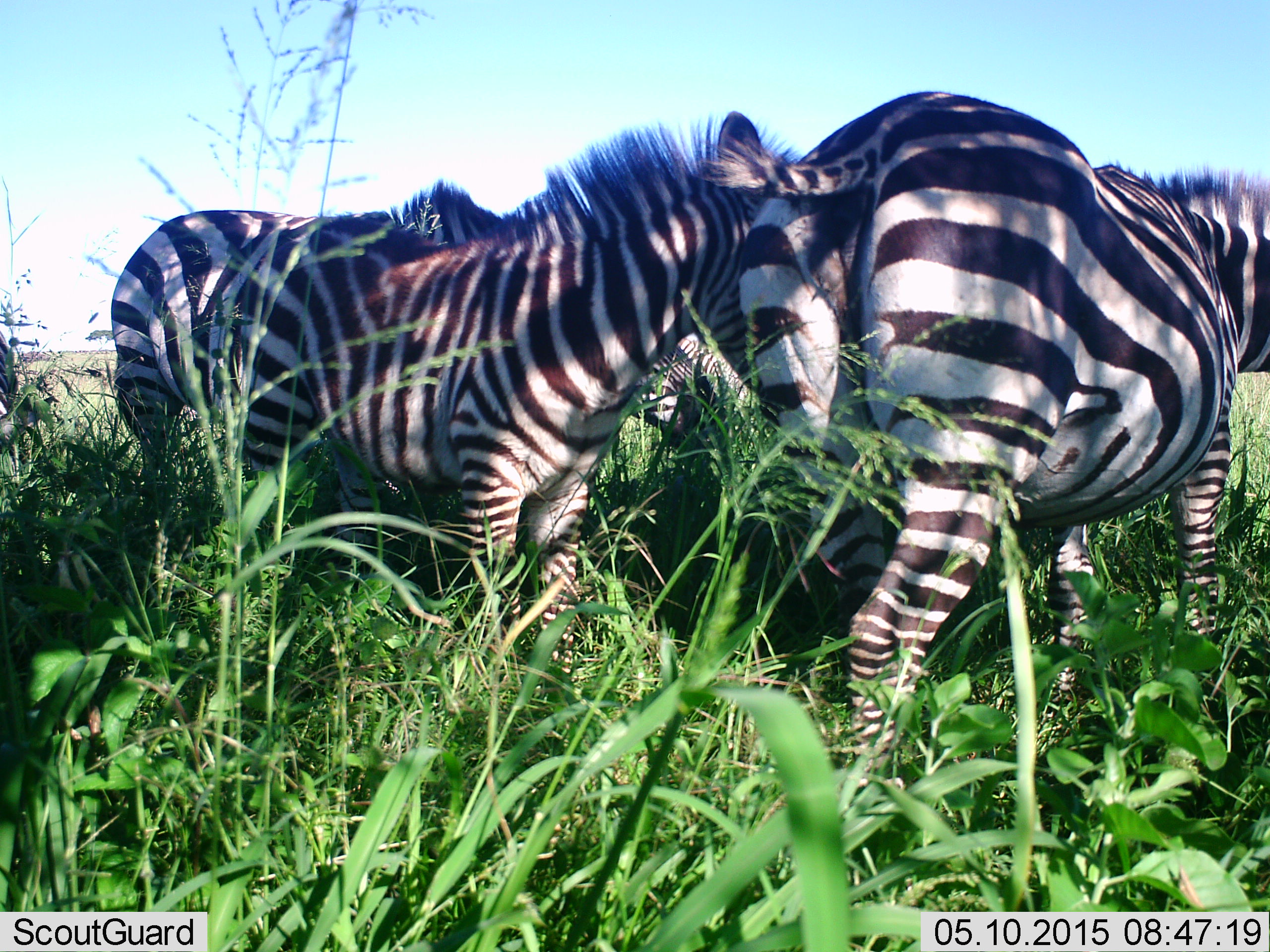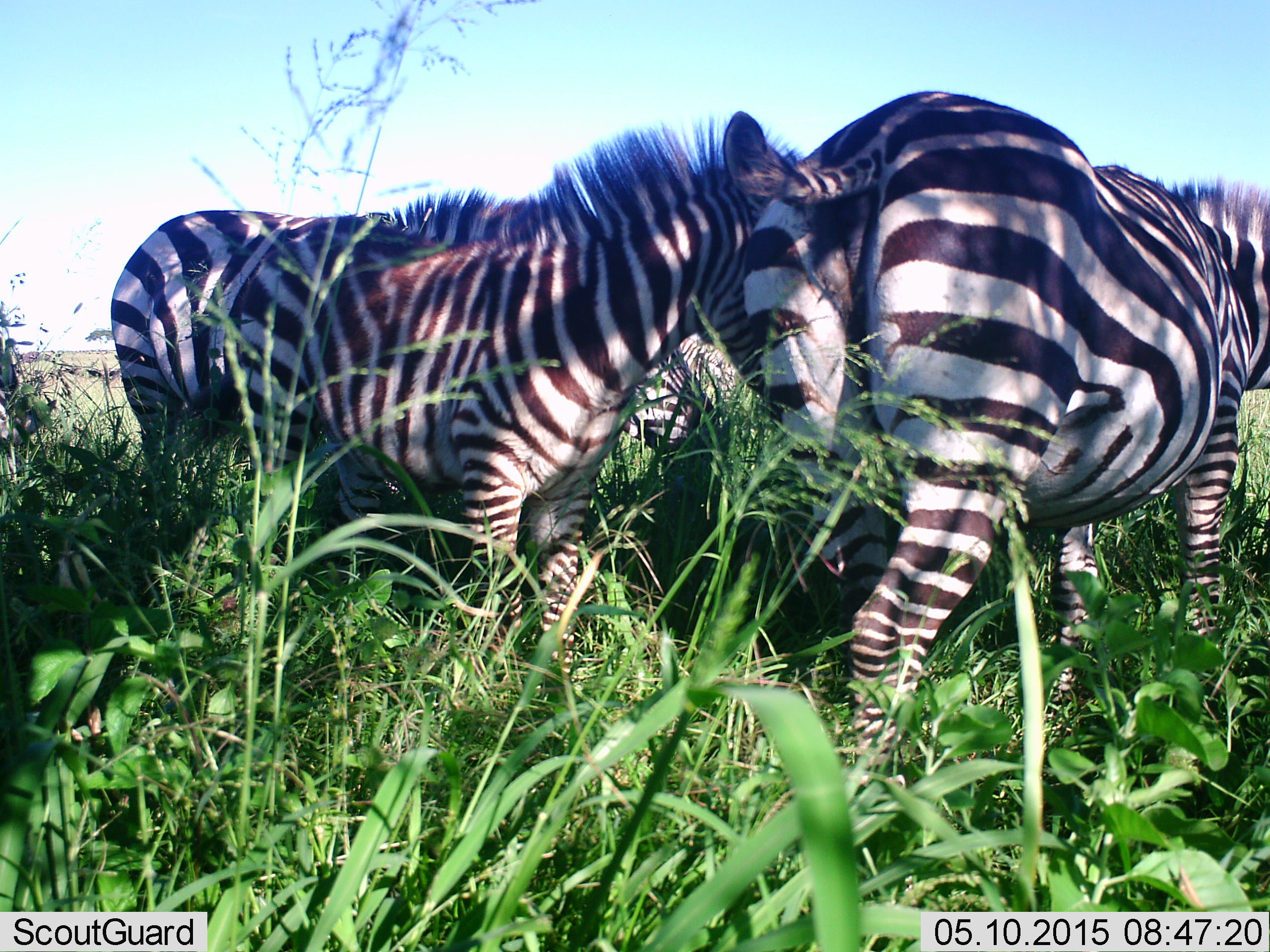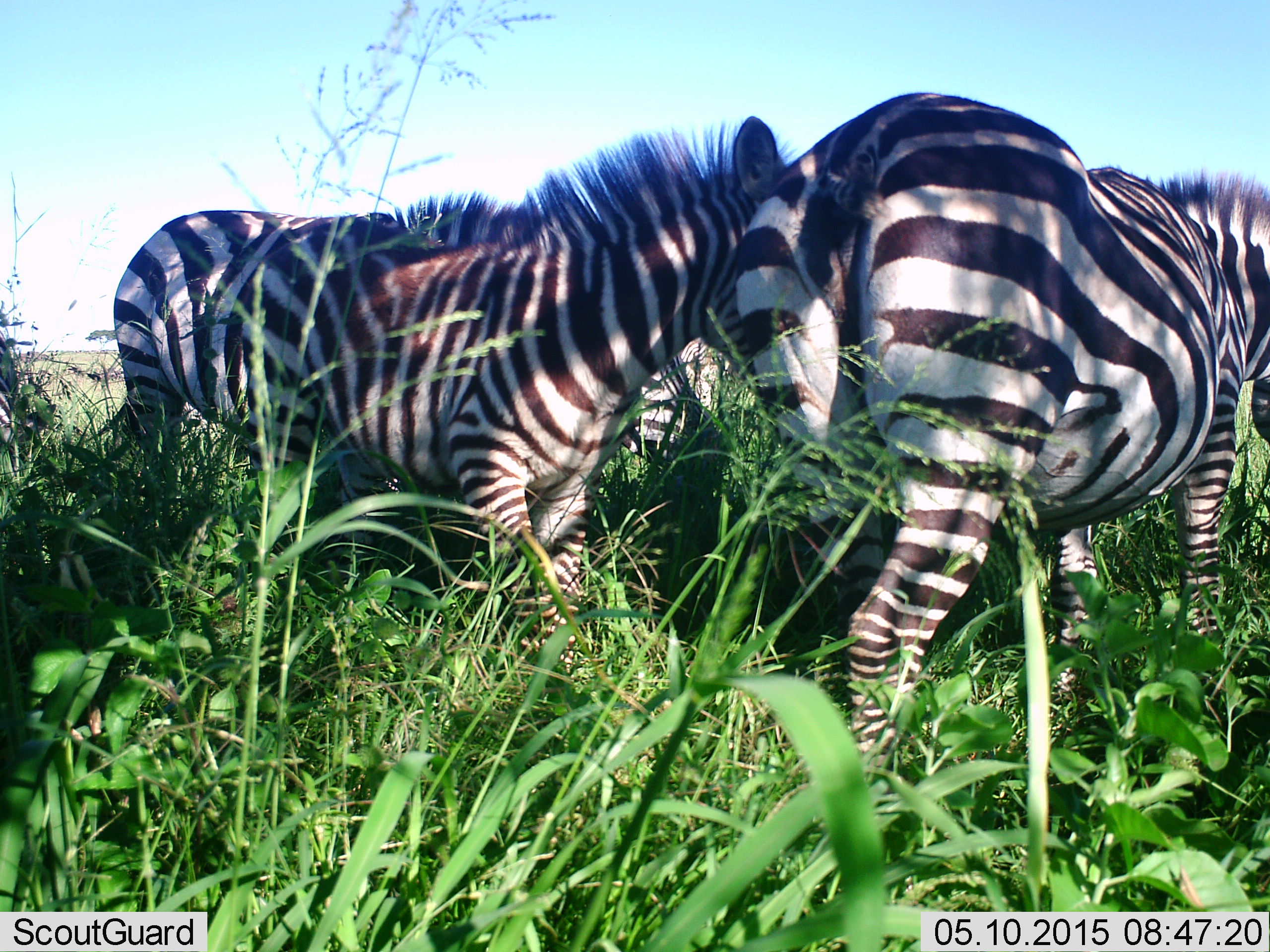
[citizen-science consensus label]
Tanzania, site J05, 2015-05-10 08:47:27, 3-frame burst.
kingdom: Animalia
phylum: Chordata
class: Mammalia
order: Perissodactyla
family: Equidae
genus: Equus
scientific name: Equus quagga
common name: plains zebra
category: zebra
Zebra (plains zebra) (Equus quagga), count 3. Behavior (volunteer vote fractions): standing 80%, resting 0%, moving 10%, interacting 20%. Young present (vote fraction): 30%. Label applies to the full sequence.